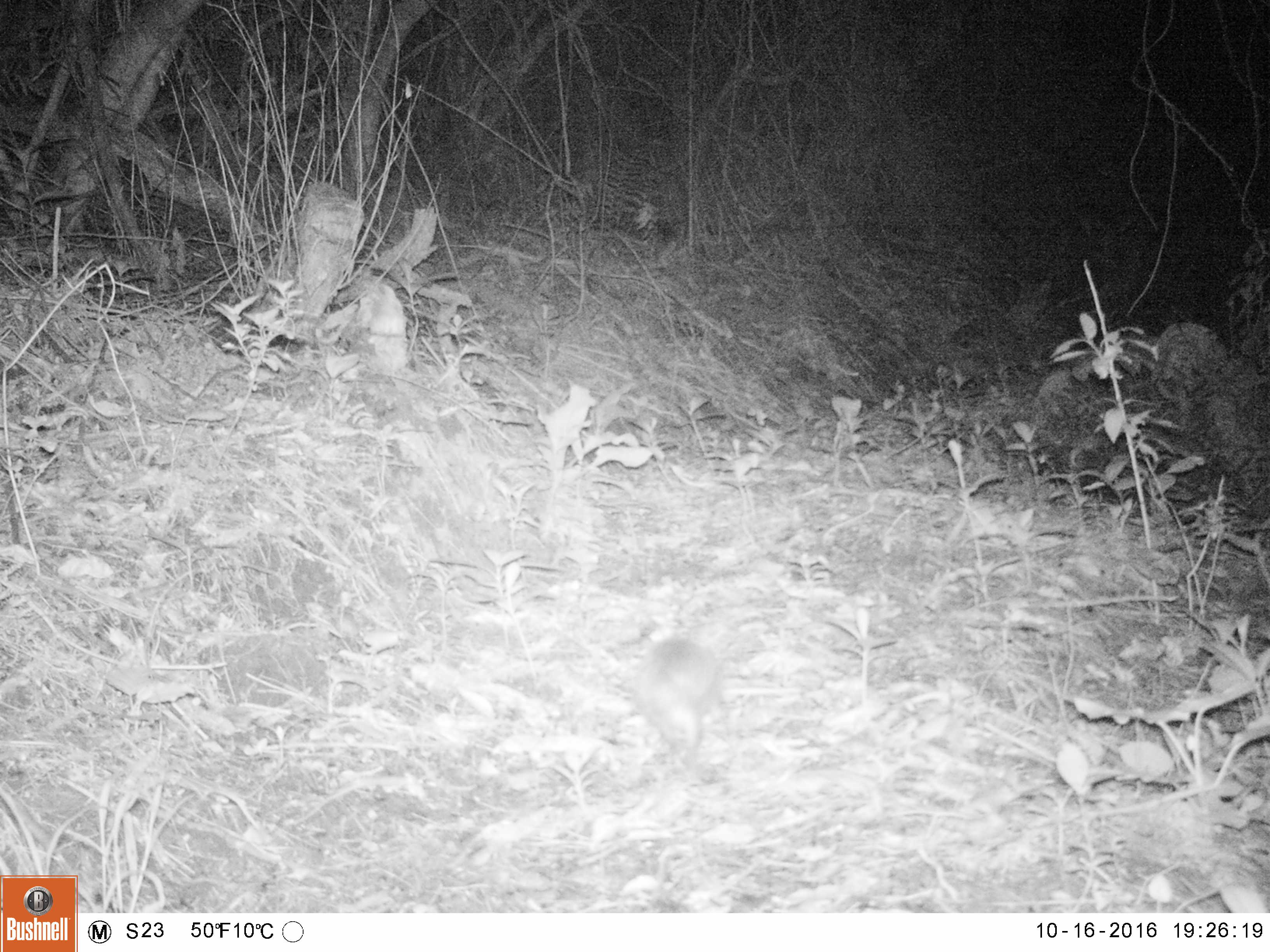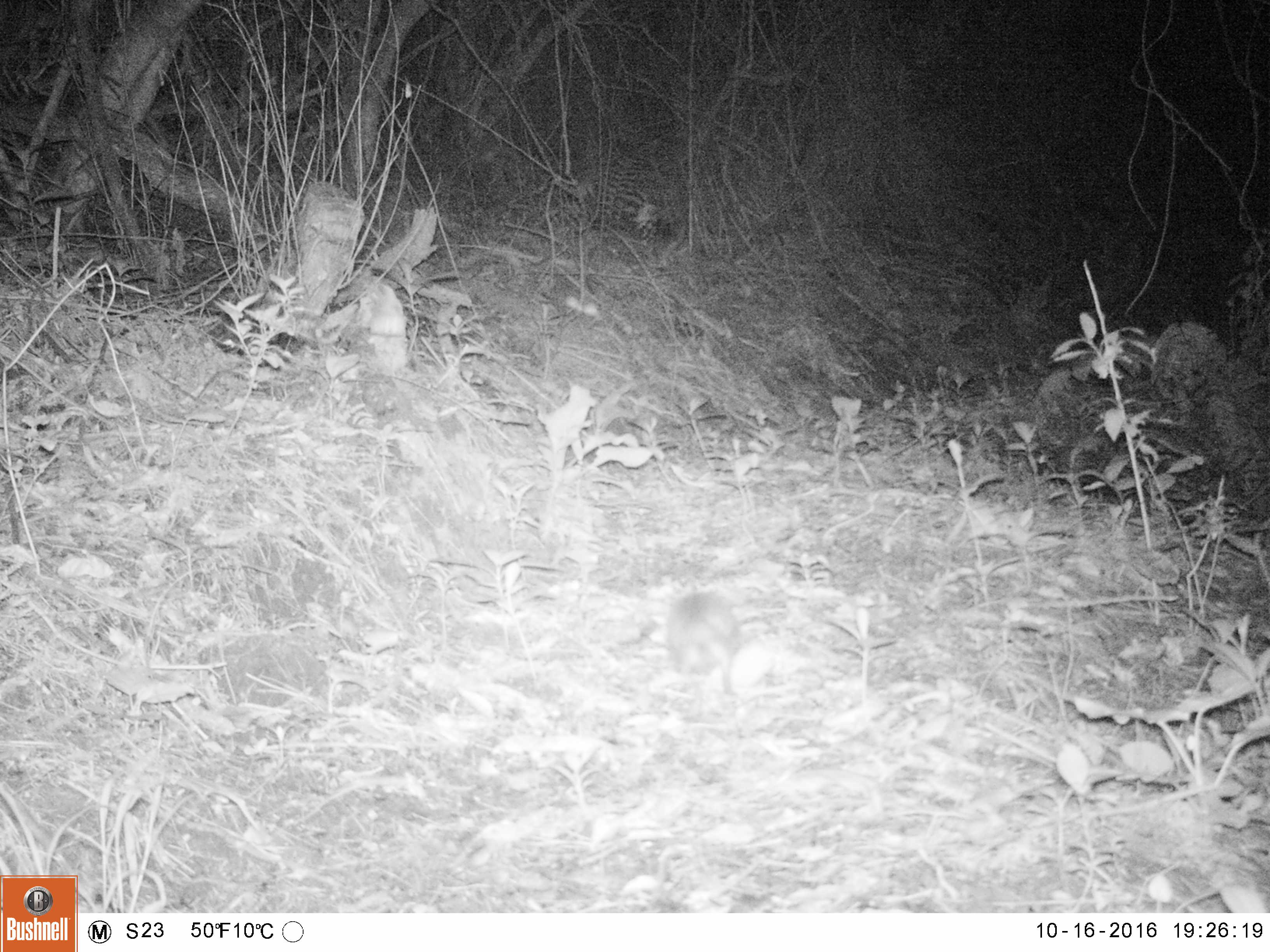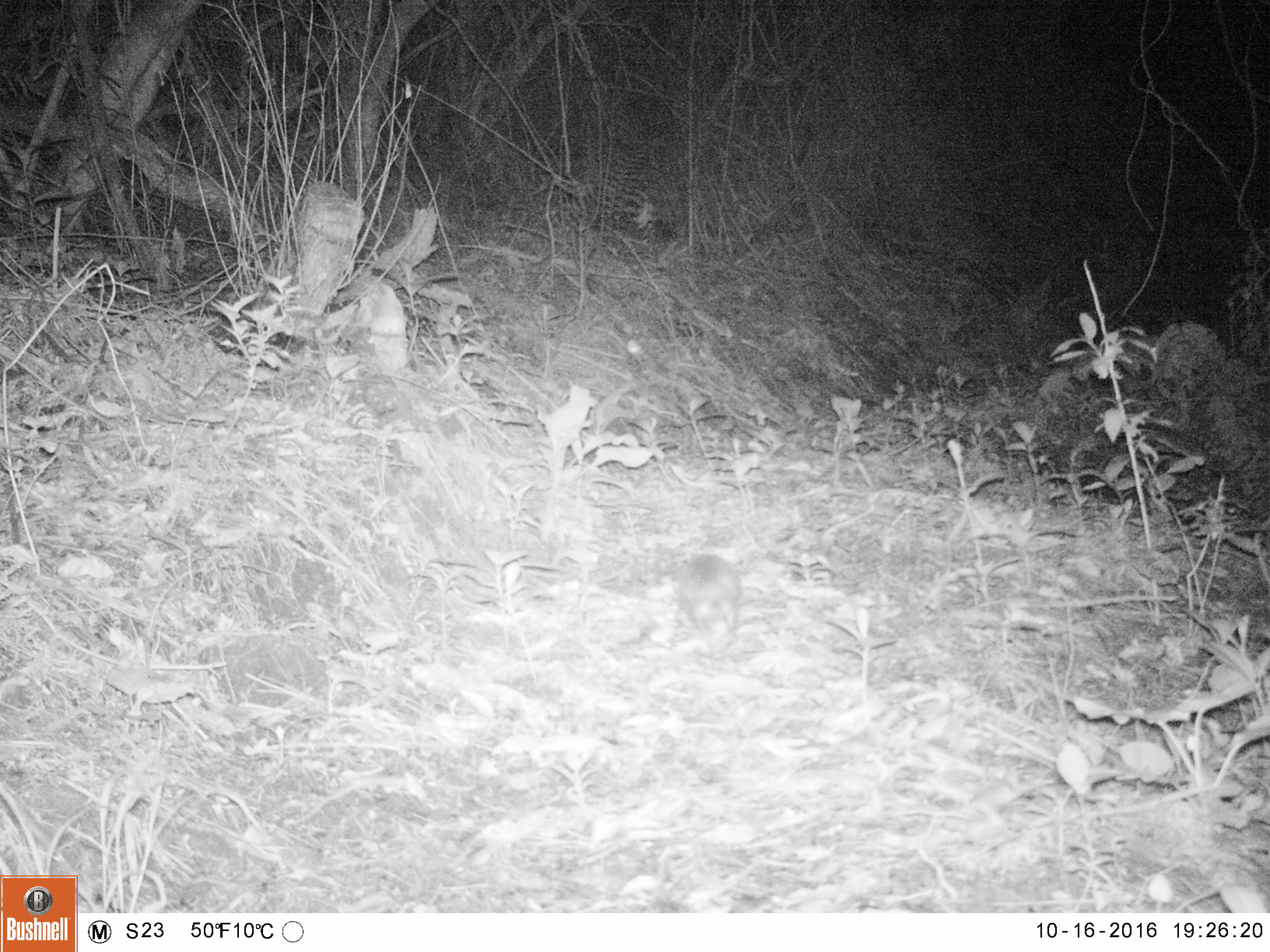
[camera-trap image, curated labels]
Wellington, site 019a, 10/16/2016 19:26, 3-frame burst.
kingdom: Animalia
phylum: Chordata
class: Mammalia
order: Eulipotyphla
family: Erinaceidae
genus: Erinaceus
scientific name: Erinaceus europaeus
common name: hedgehog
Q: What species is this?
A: Hedgehog (Erinaceus europaeus).